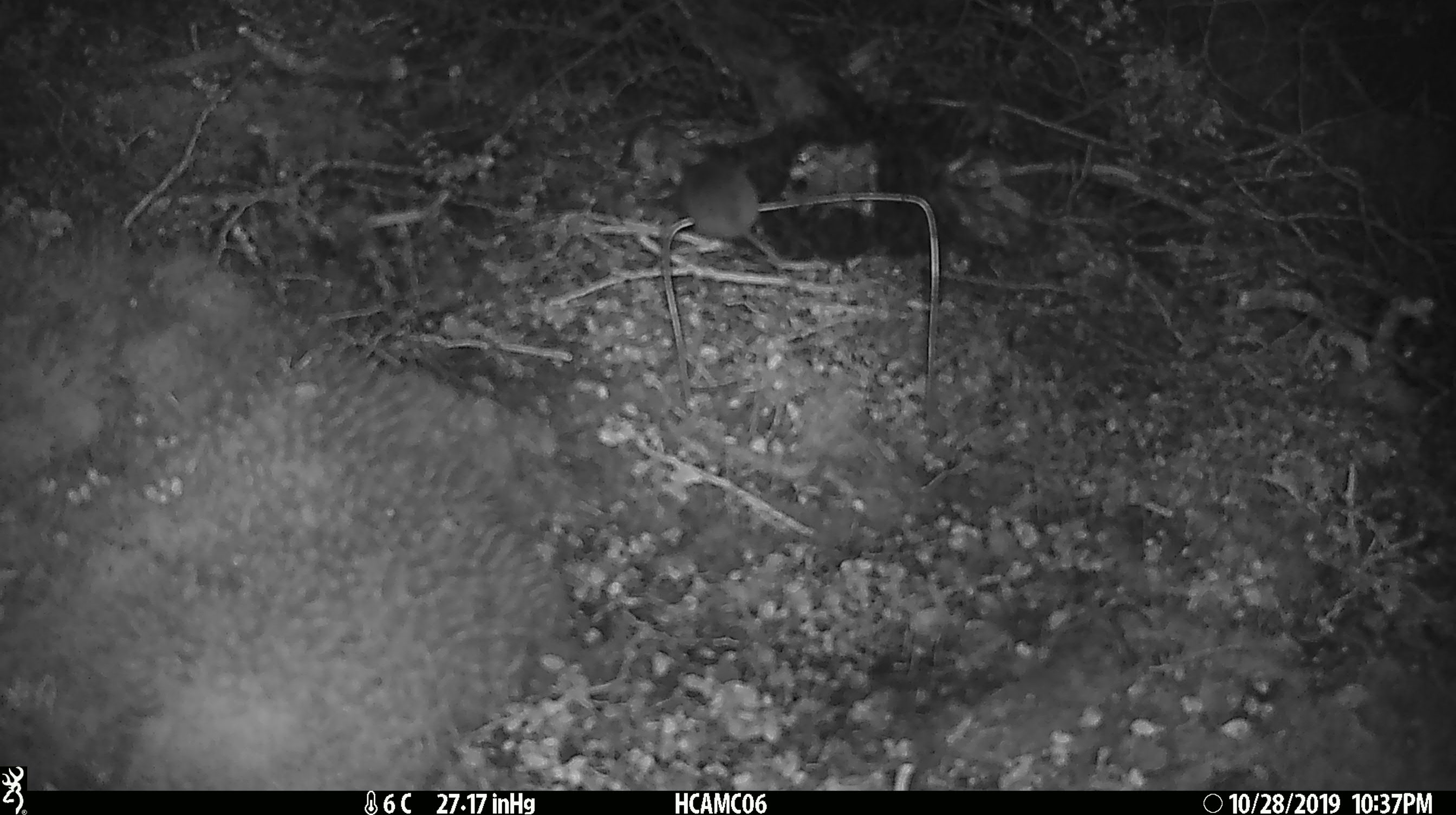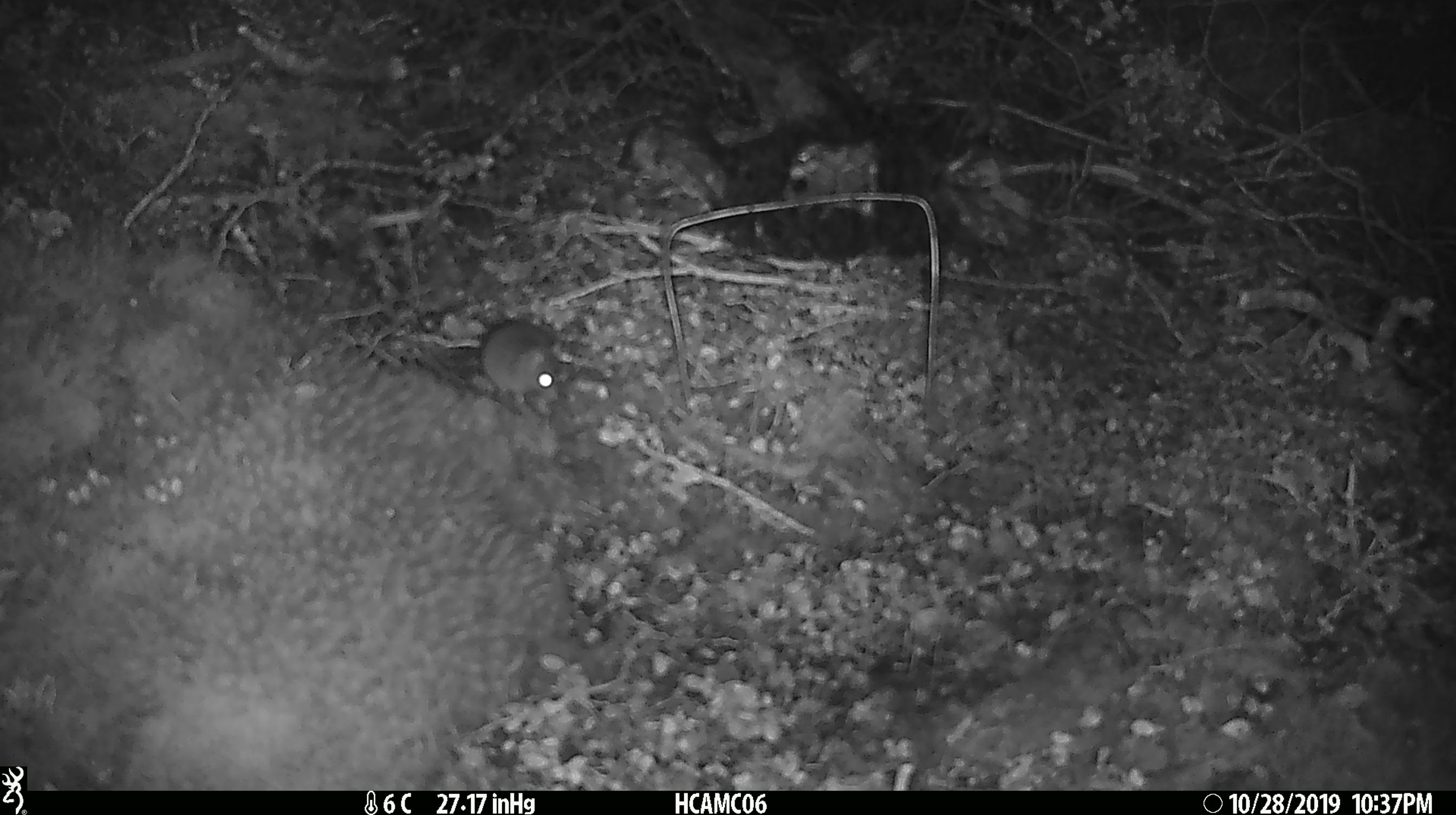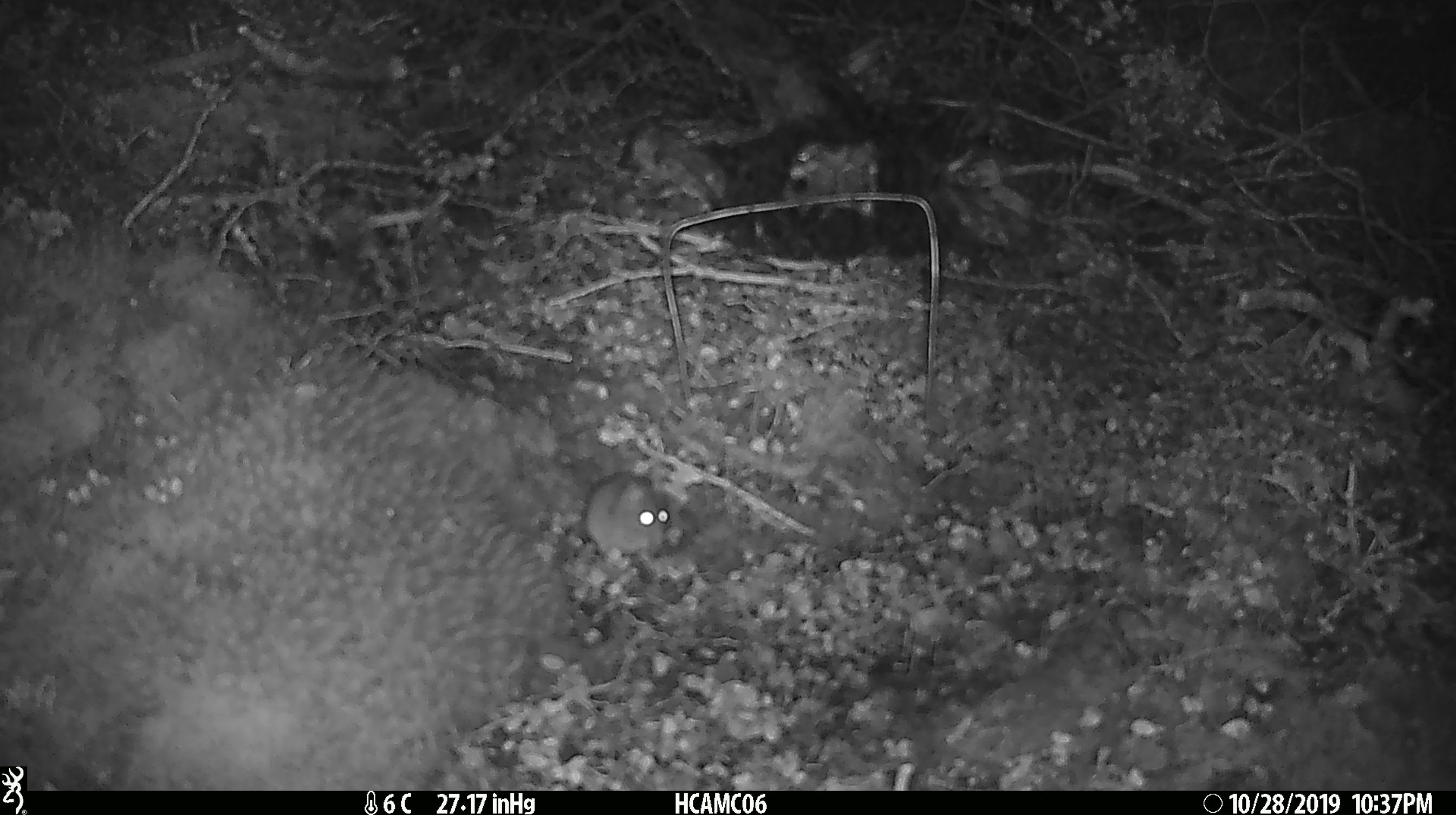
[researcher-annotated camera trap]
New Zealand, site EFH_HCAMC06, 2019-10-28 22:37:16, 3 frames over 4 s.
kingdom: Animalia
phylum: Chordata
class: Mammalia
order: Rodentia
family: Muridae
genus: Mus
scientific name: Mus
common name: mouse